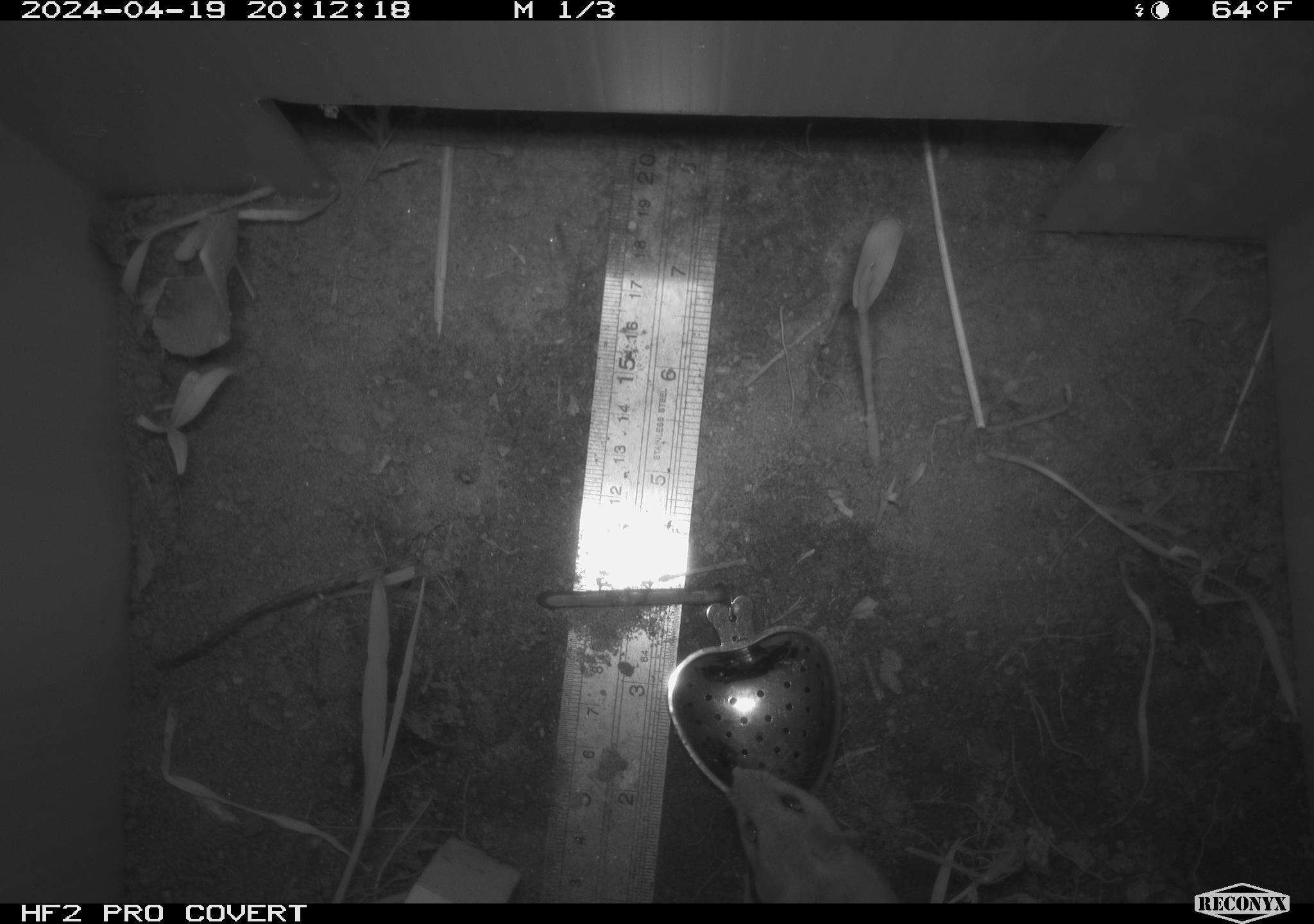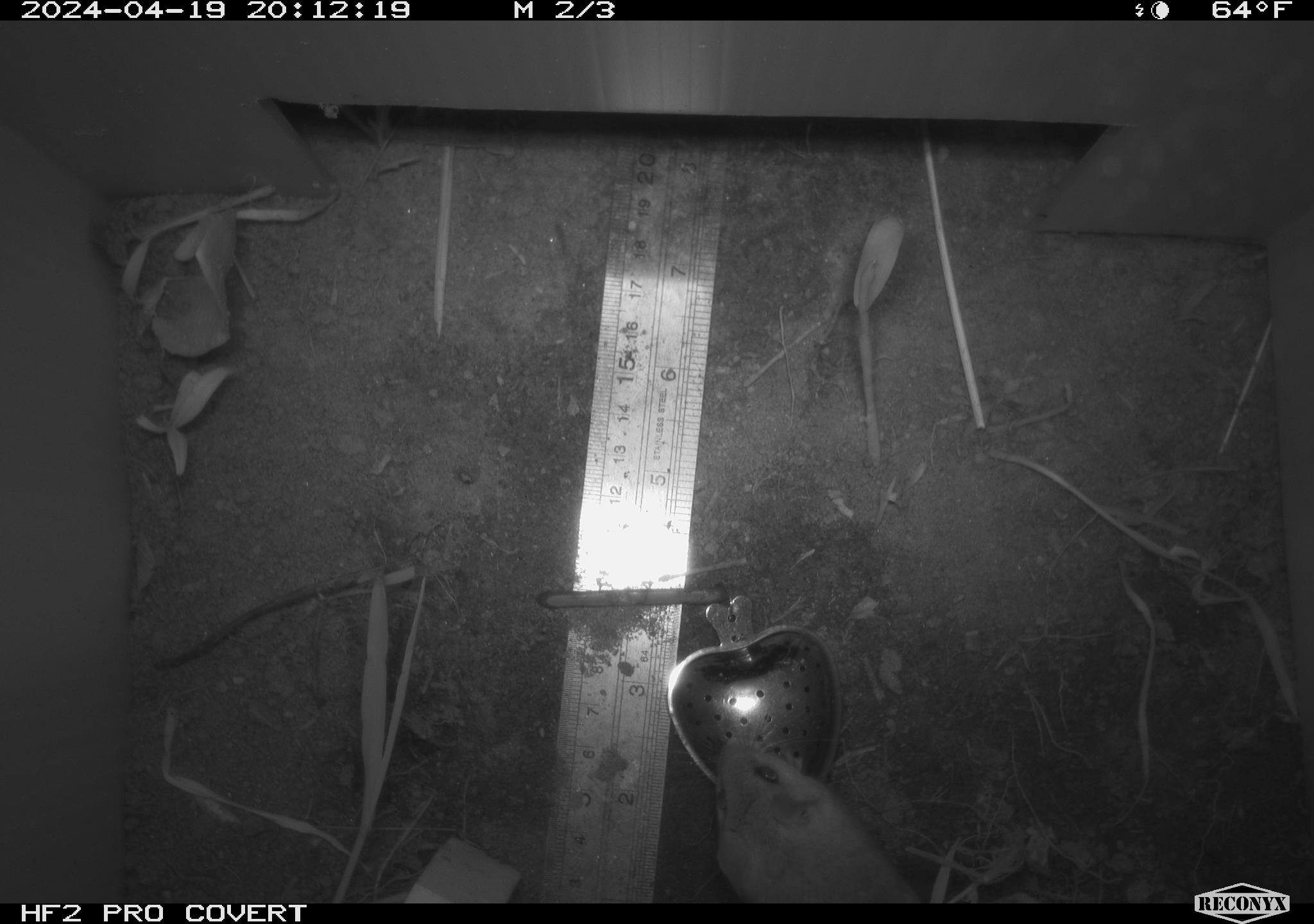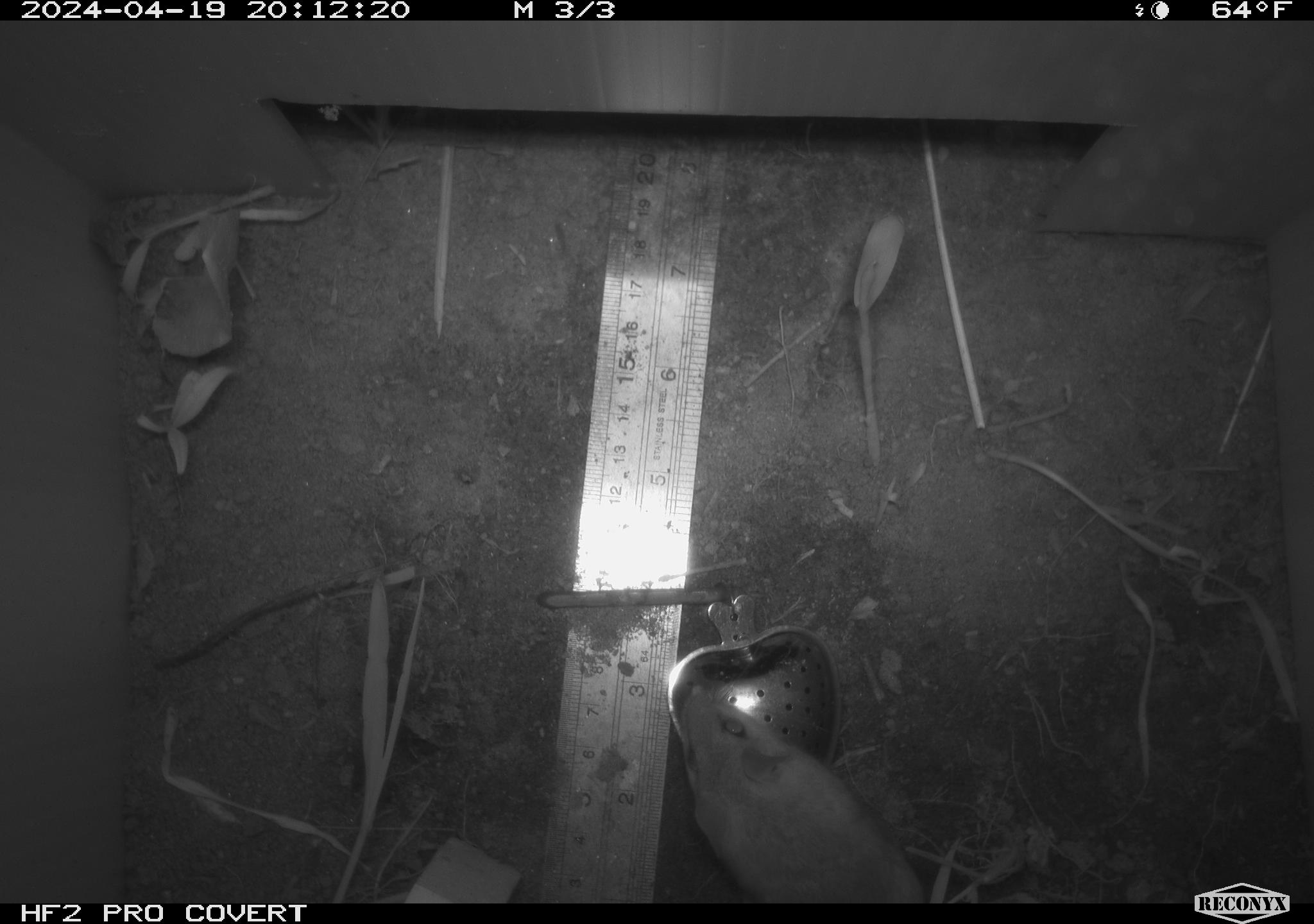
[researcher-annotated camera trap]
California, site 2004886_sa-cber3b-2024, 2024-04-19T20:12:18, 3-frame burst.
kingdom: Animalia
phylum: Chordata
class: Mammalia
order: Rodentia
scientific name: Rodentia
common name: mouse species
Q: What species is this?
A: Mouse species (Rodentia).